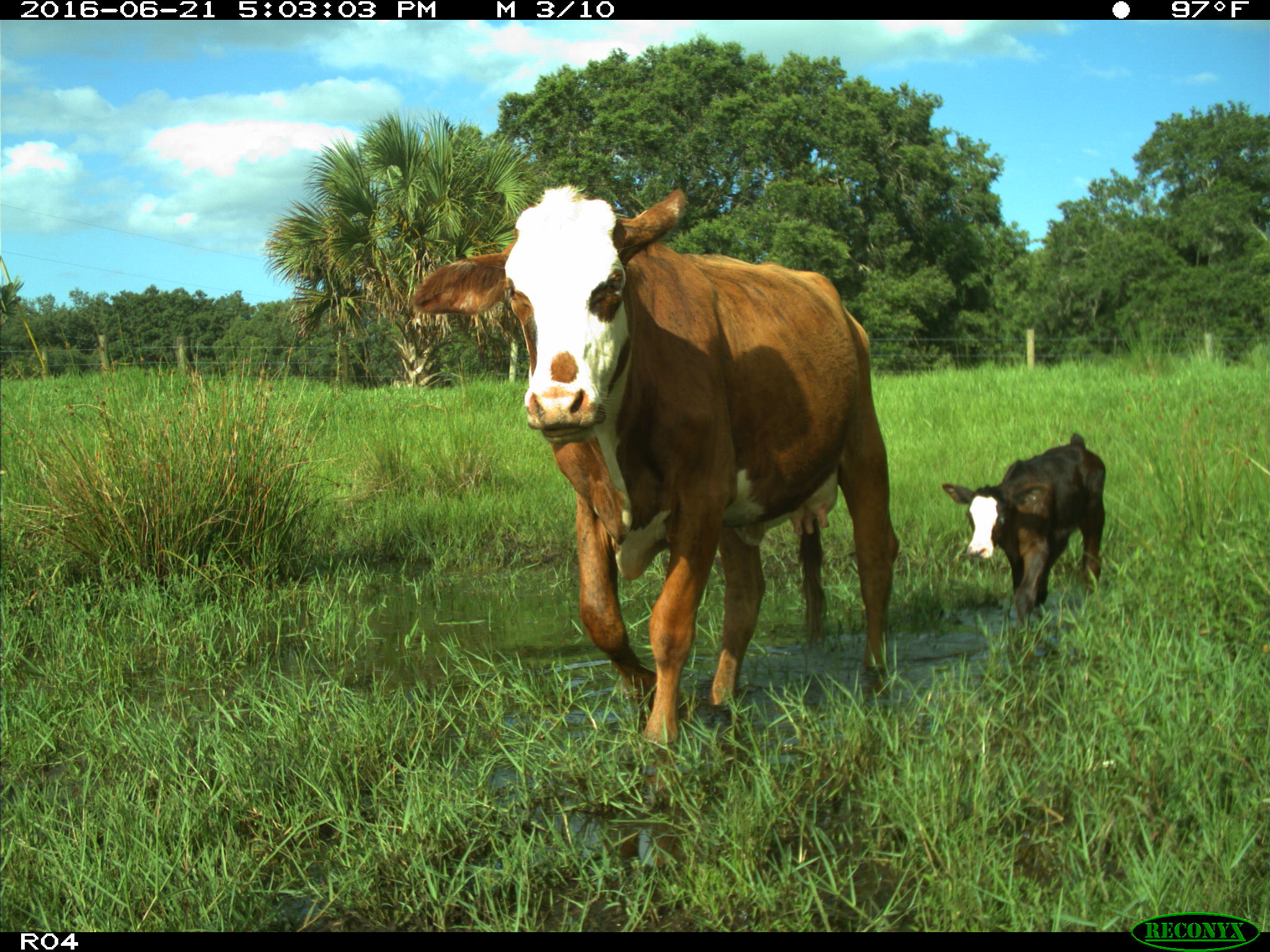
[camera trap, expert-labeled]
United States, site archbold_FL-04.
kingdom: Animalia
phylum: Chordata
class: Mammalia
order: Artiodactyla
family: Bovidae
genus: Bos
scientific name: Bos taurus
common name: domestic cow